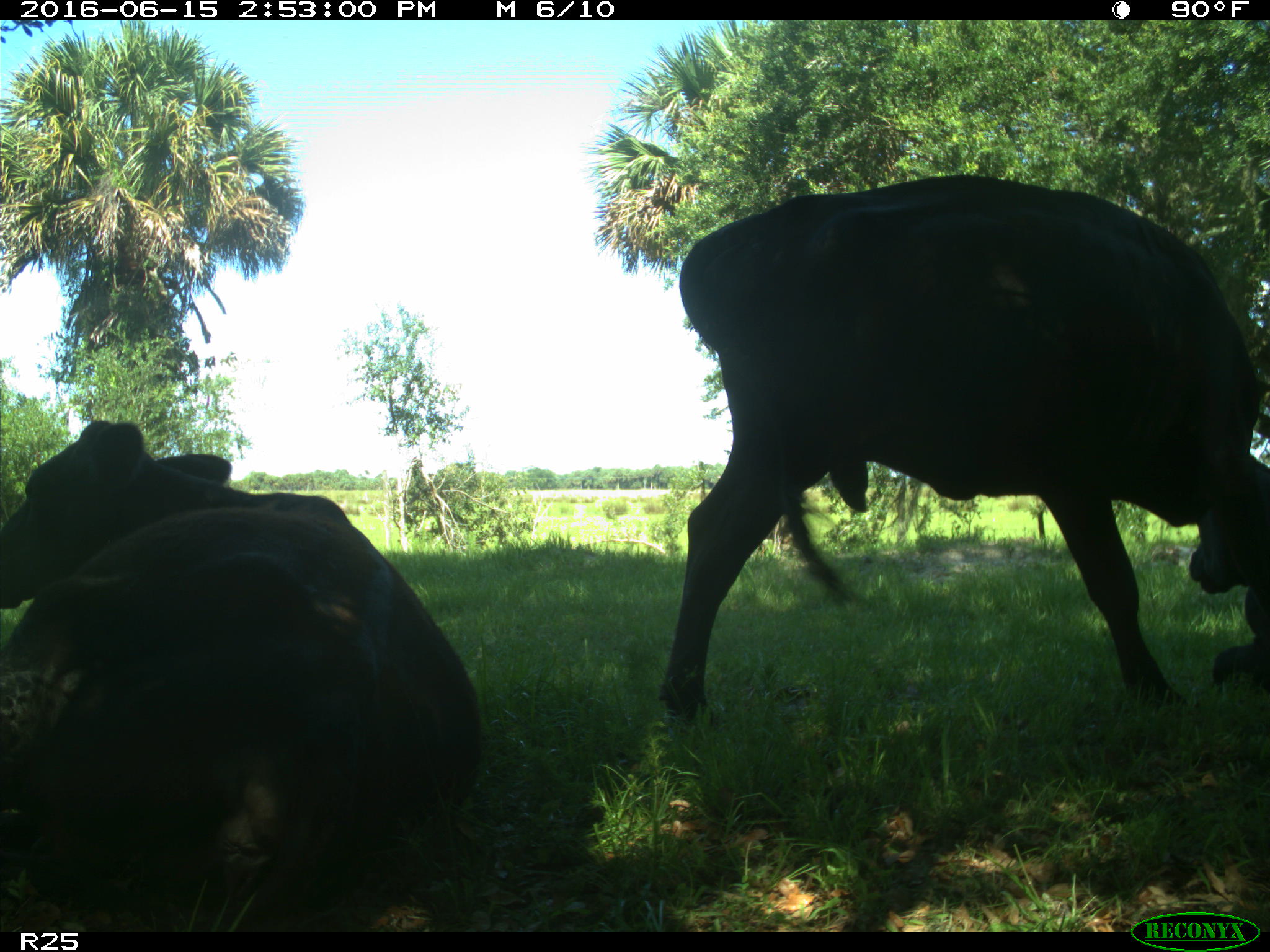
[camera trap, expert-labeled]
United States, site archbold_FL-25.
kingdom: Animalia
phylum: Chordata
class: Mammalia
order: Artiodactyla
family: Bovidae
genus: Bos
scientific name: Bos taurus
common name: domestic cow